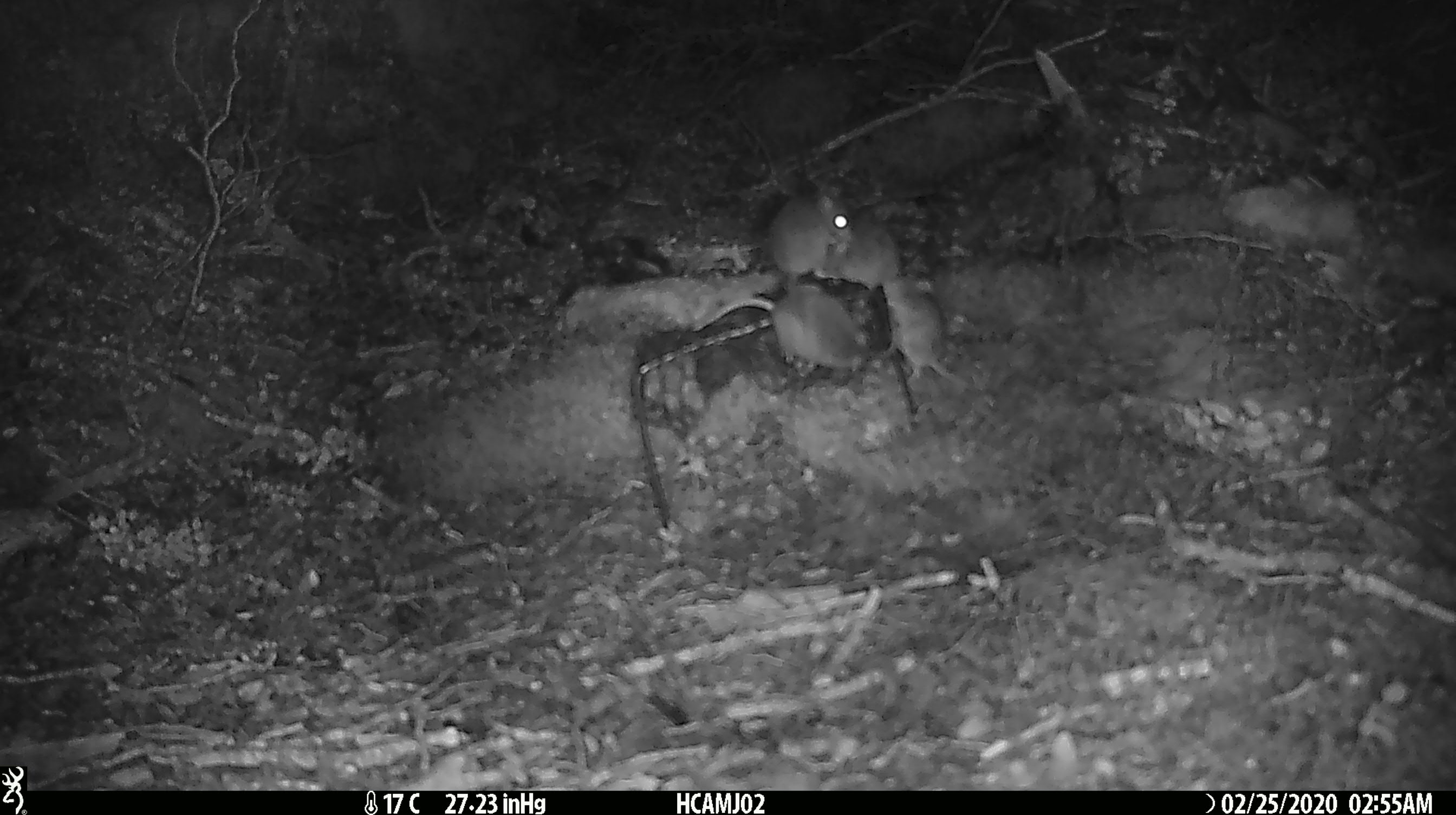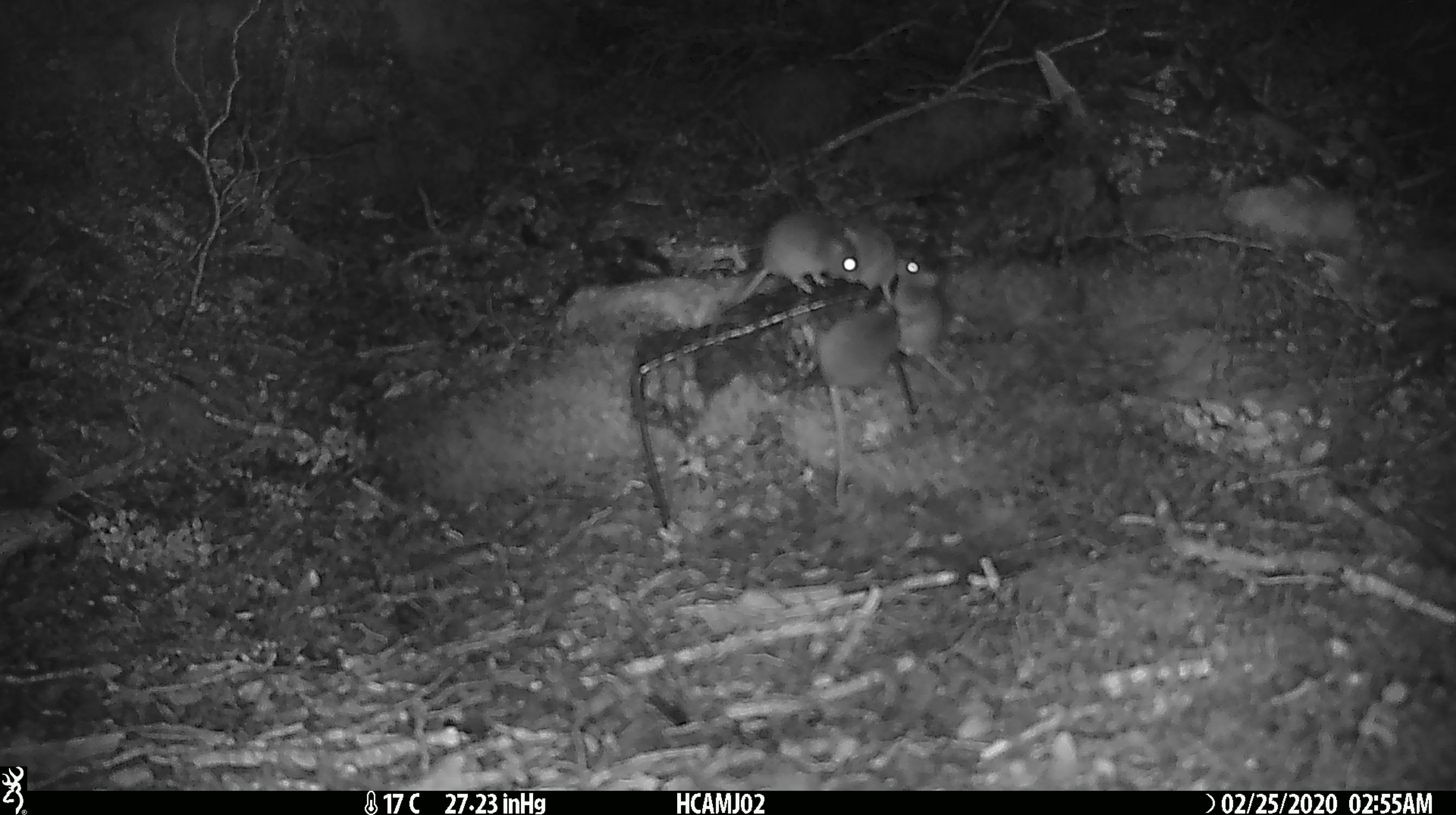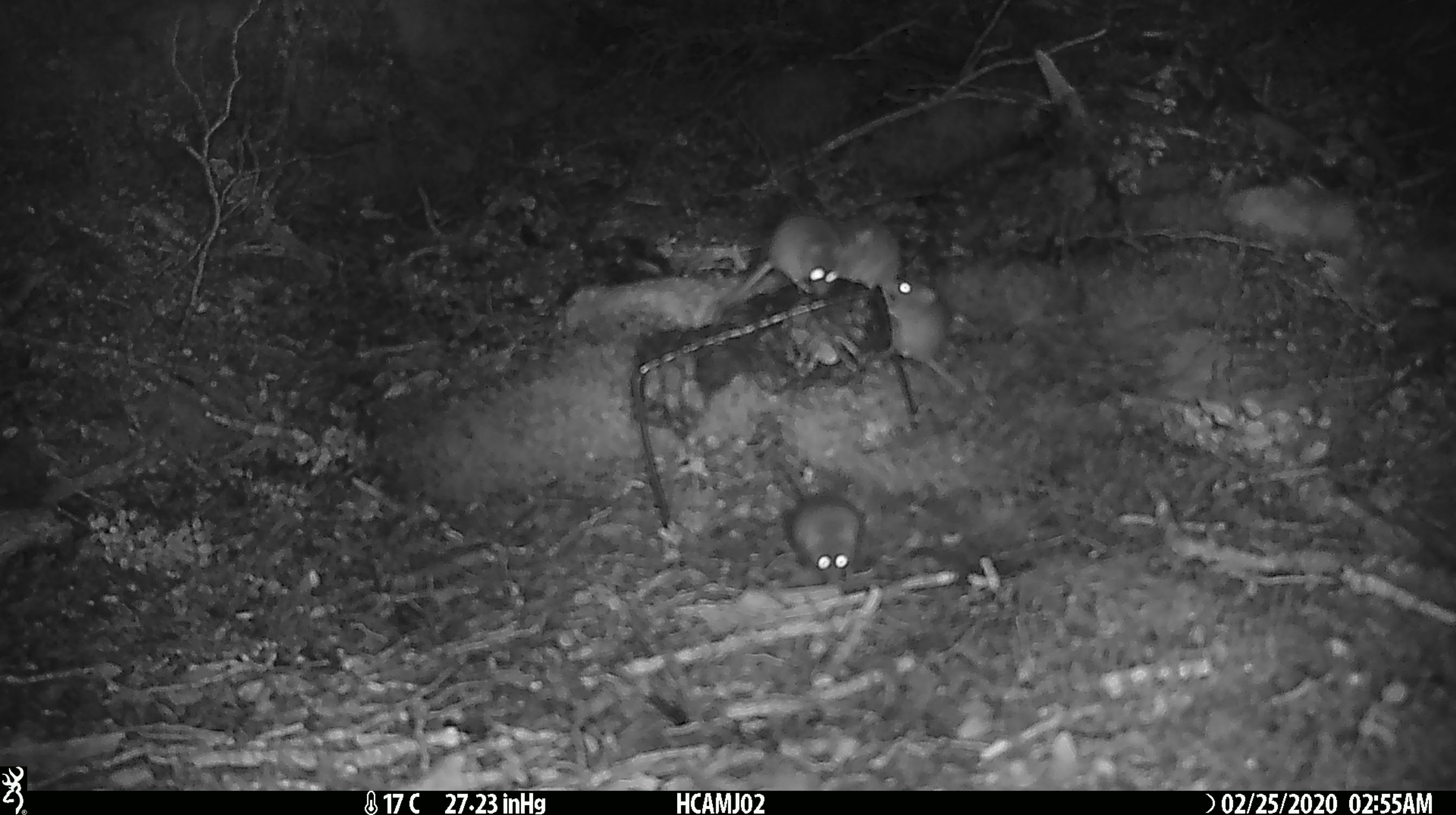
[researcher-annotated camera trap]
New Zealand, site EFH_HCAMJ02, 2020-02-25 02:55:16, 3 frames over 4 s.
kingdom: Animalia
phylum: Chordata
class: Mammalia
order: Rodentia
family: Muridae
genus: Mus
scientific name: Mus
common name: mouse